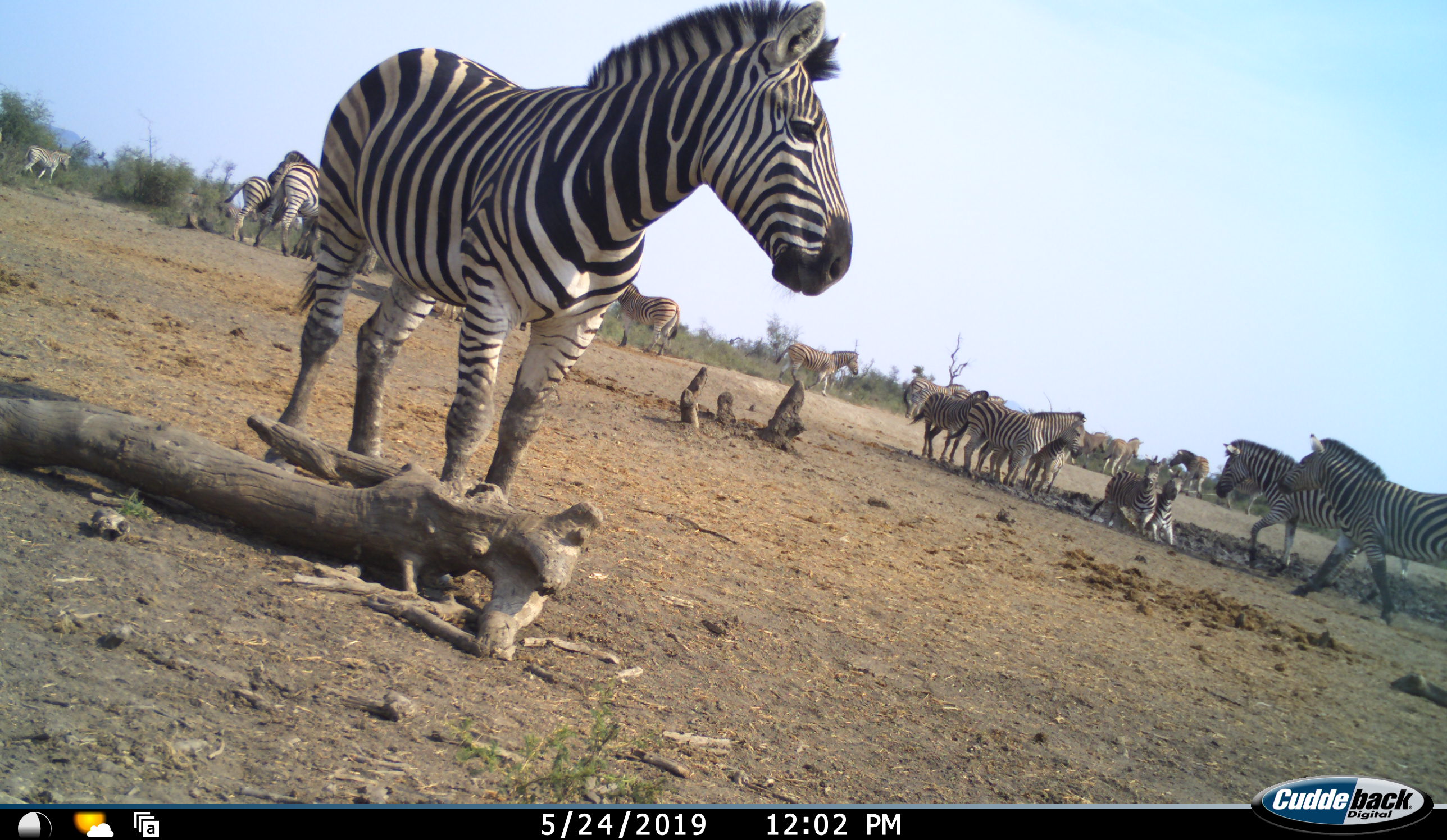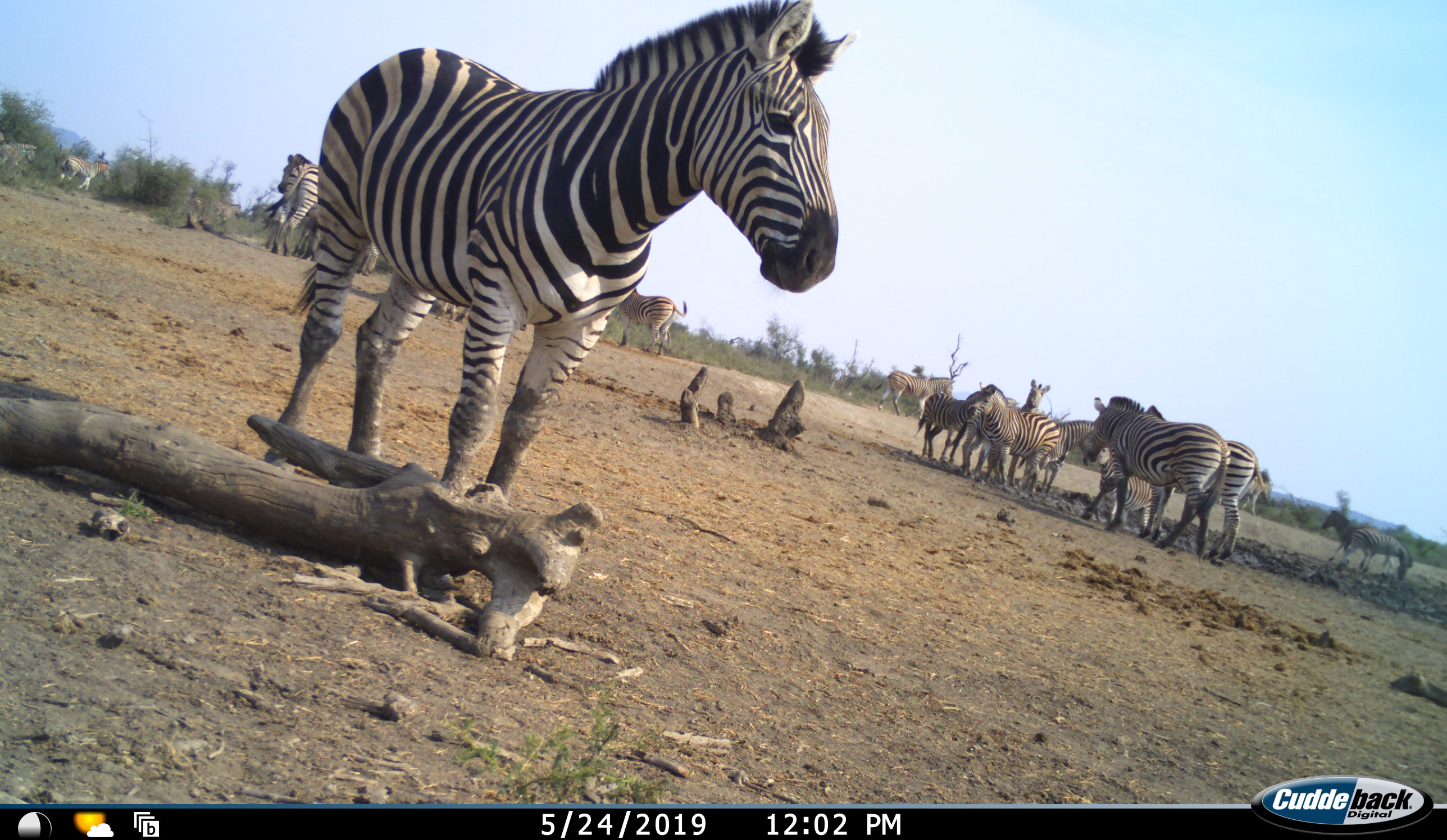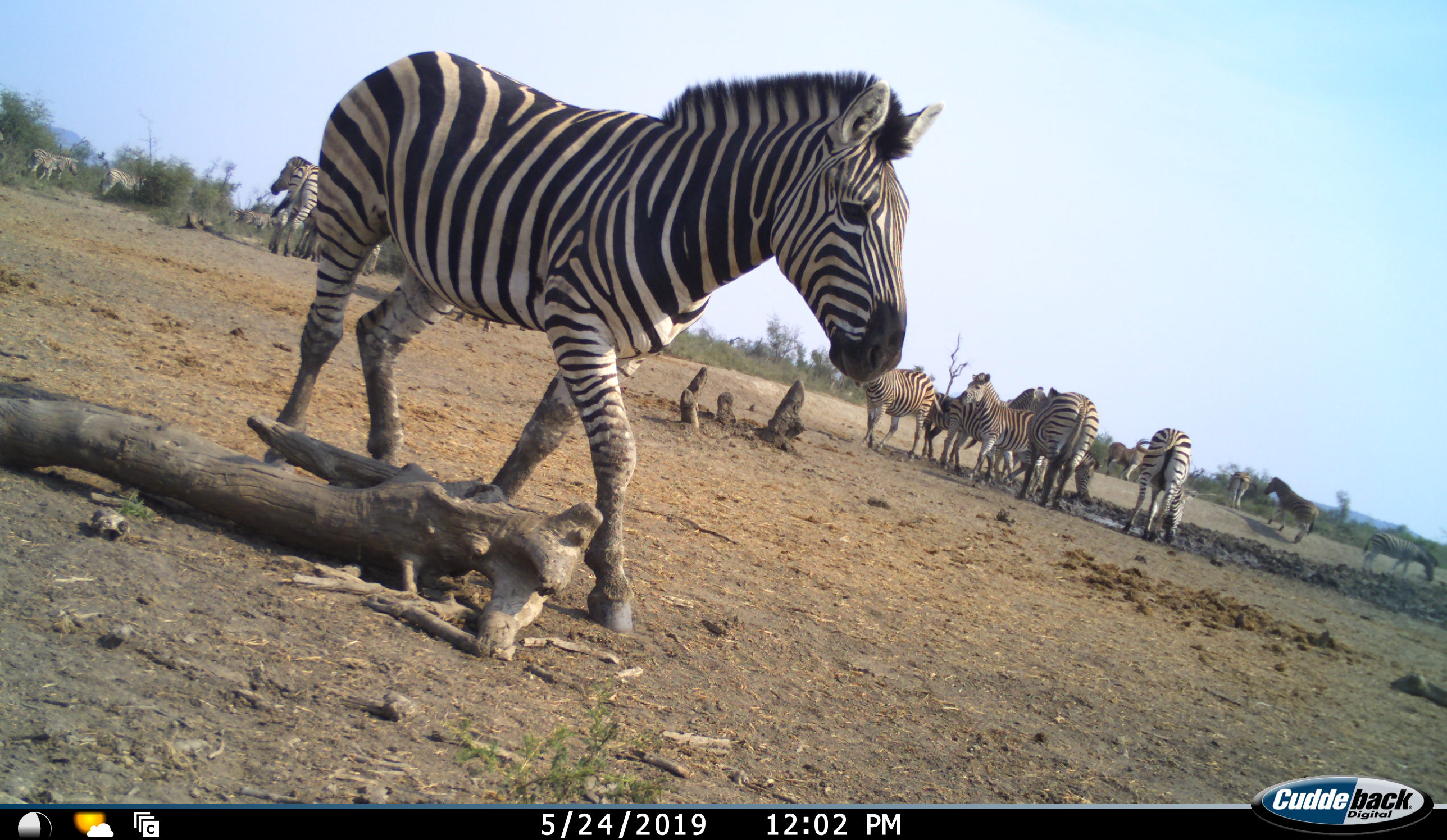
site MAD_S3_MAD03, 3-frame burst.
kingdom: Animalia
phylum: Chordata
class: Mammalia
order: Perissodactyla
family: Equidae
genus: Equus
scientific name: Equus quagga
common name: plains zebra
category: zebraplains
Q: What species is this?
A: Zebraplains (plains zebra) (Equus quagga).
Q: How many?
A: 11-50.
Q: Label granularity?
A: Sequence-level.